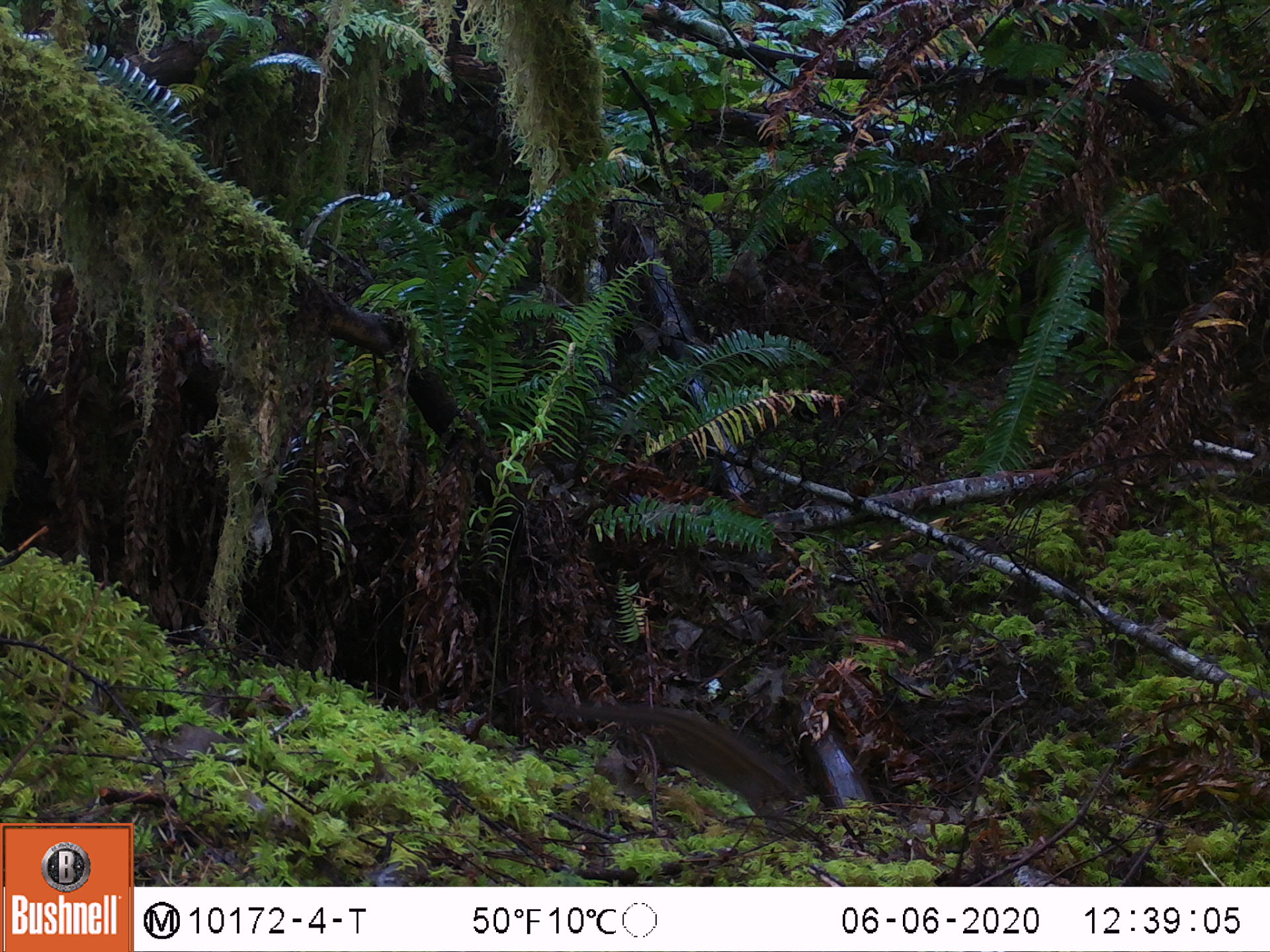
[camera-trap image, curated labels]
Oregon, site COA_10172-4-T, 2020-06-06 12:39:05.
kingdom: Animalia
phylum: Chordata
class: Mammalia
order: Rodentia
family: Sciuridae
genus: Neotamias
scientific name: Neotamias townsendii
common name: townsend's chipmunk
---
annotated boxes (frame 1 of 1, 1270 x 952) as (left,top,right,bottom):
townsend's chipmunk: (540,690,801,820)